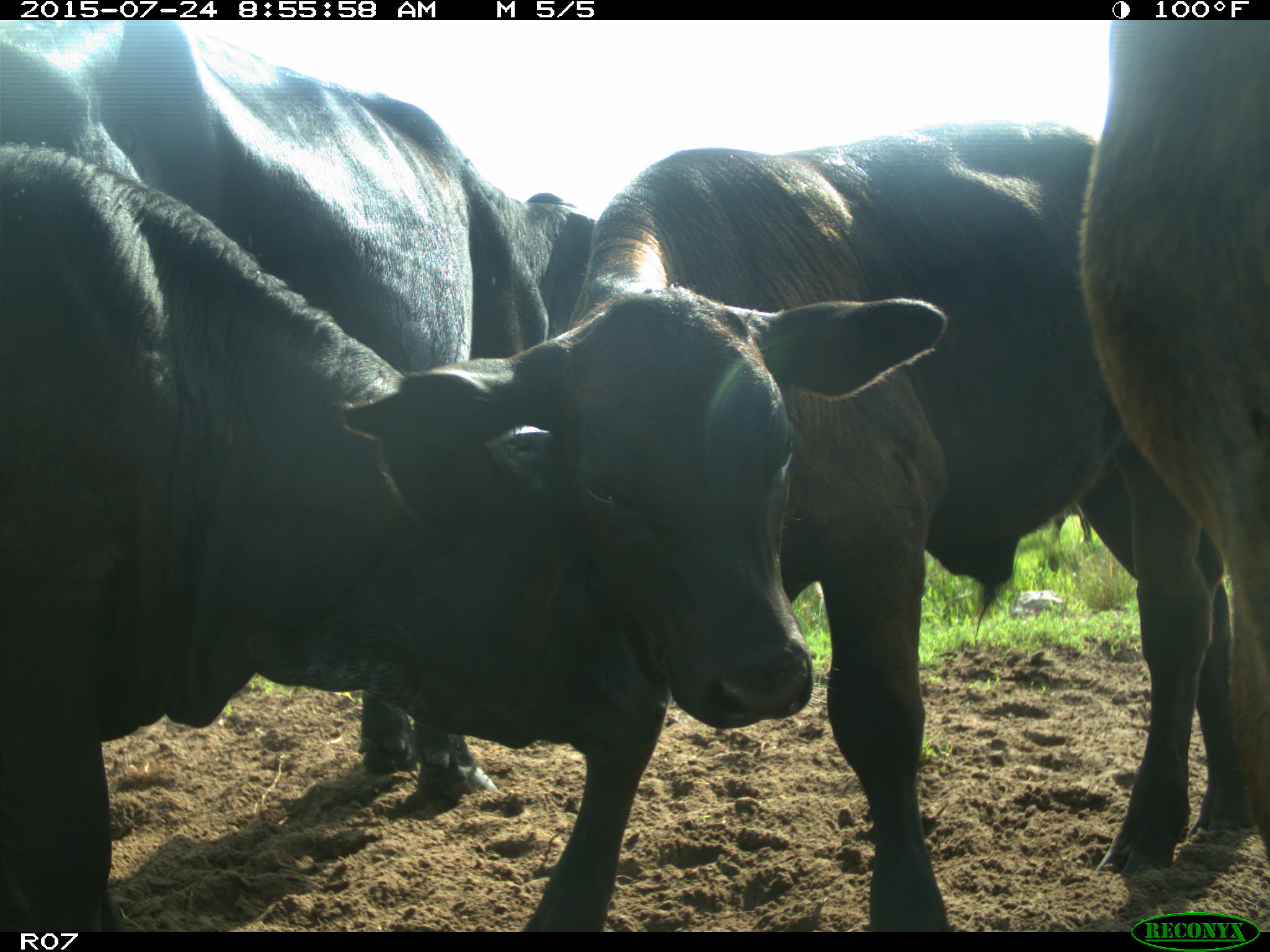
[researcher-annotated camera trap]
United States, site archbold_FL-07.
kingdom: Animalia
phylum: Chordata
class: Mammalia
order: Artiodactyla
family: Bovidae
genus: Bos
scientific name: Bos taurus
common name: domestic cow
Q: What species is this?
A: Bos taurus (domestic cow).